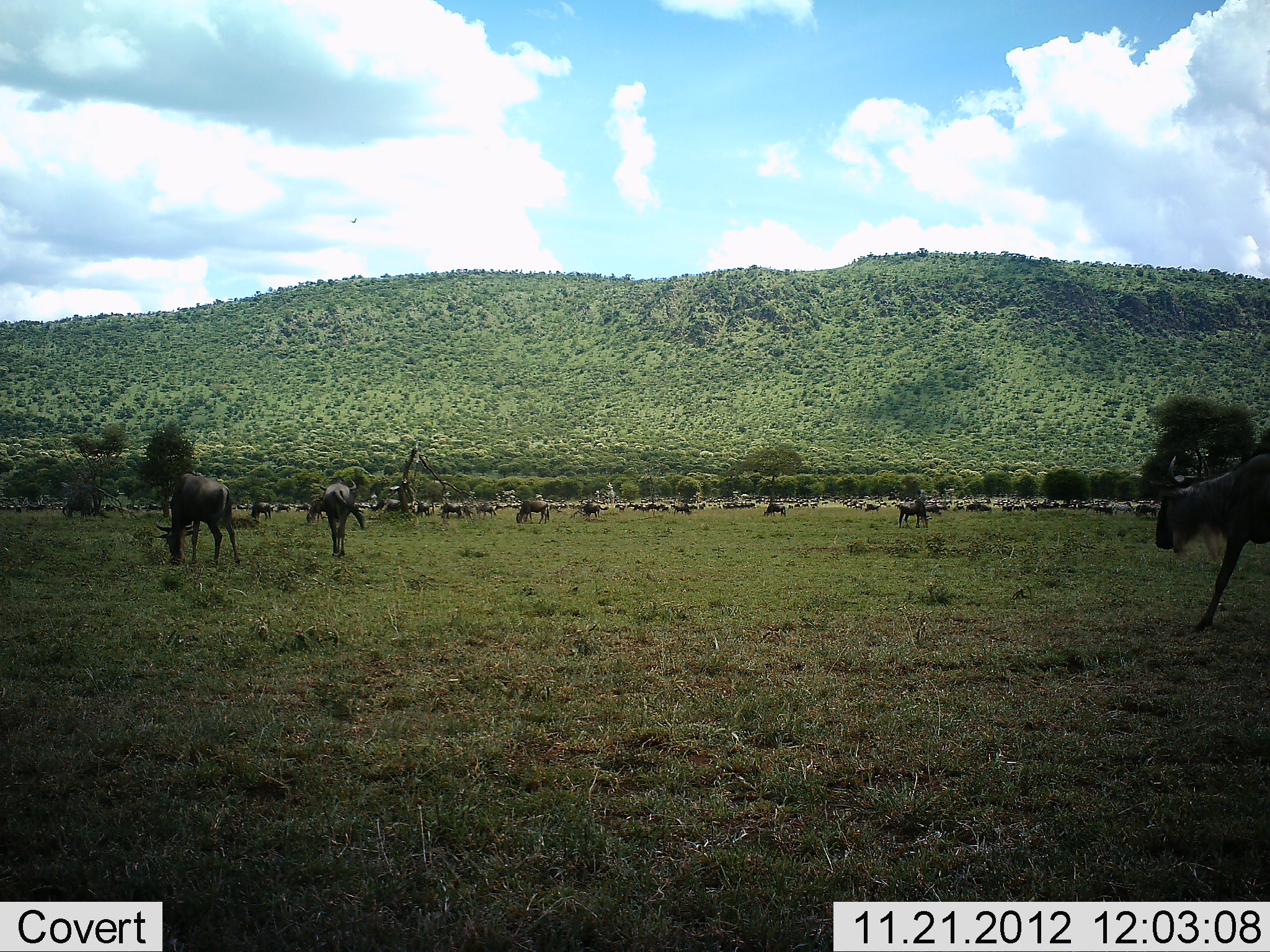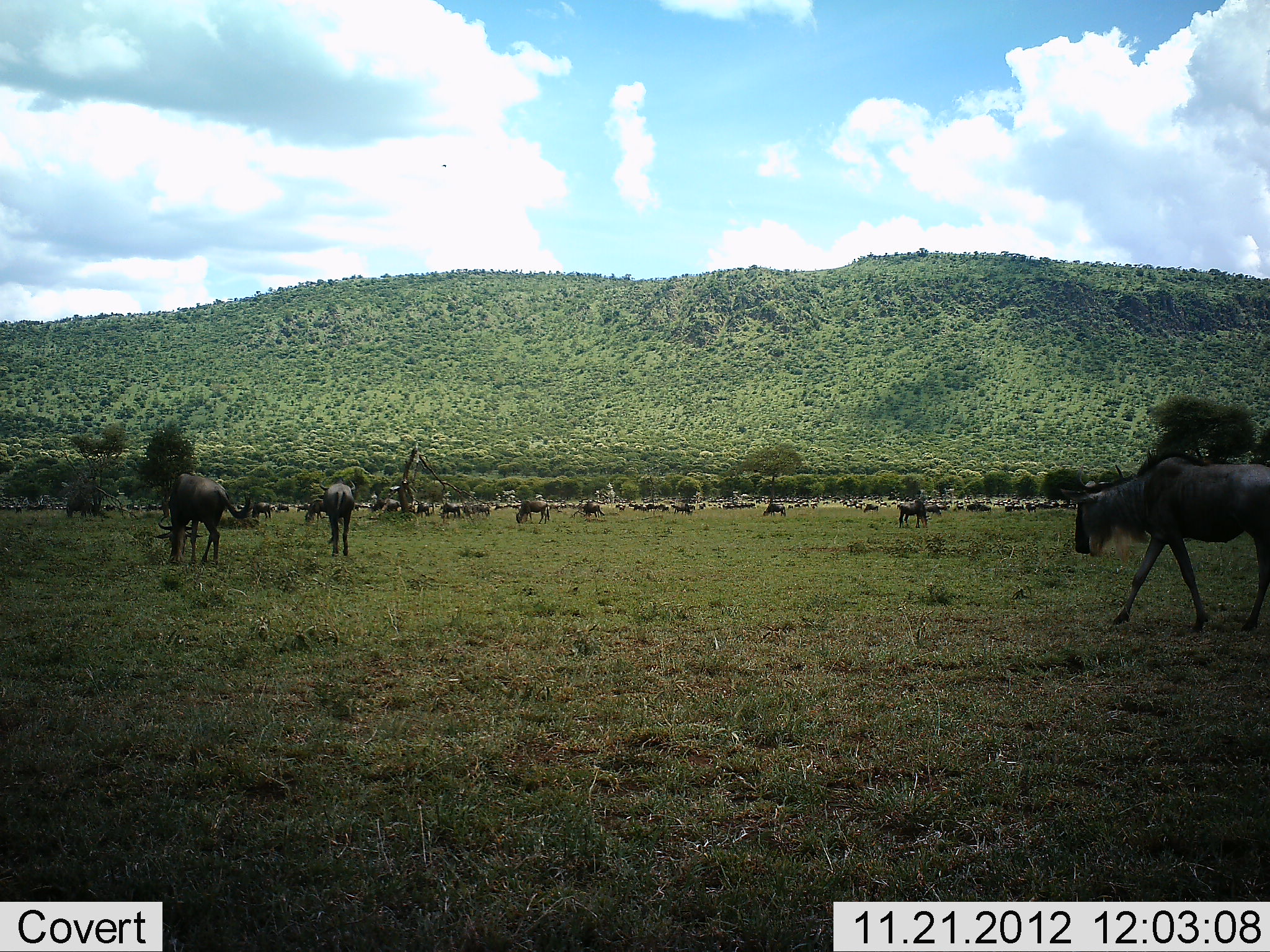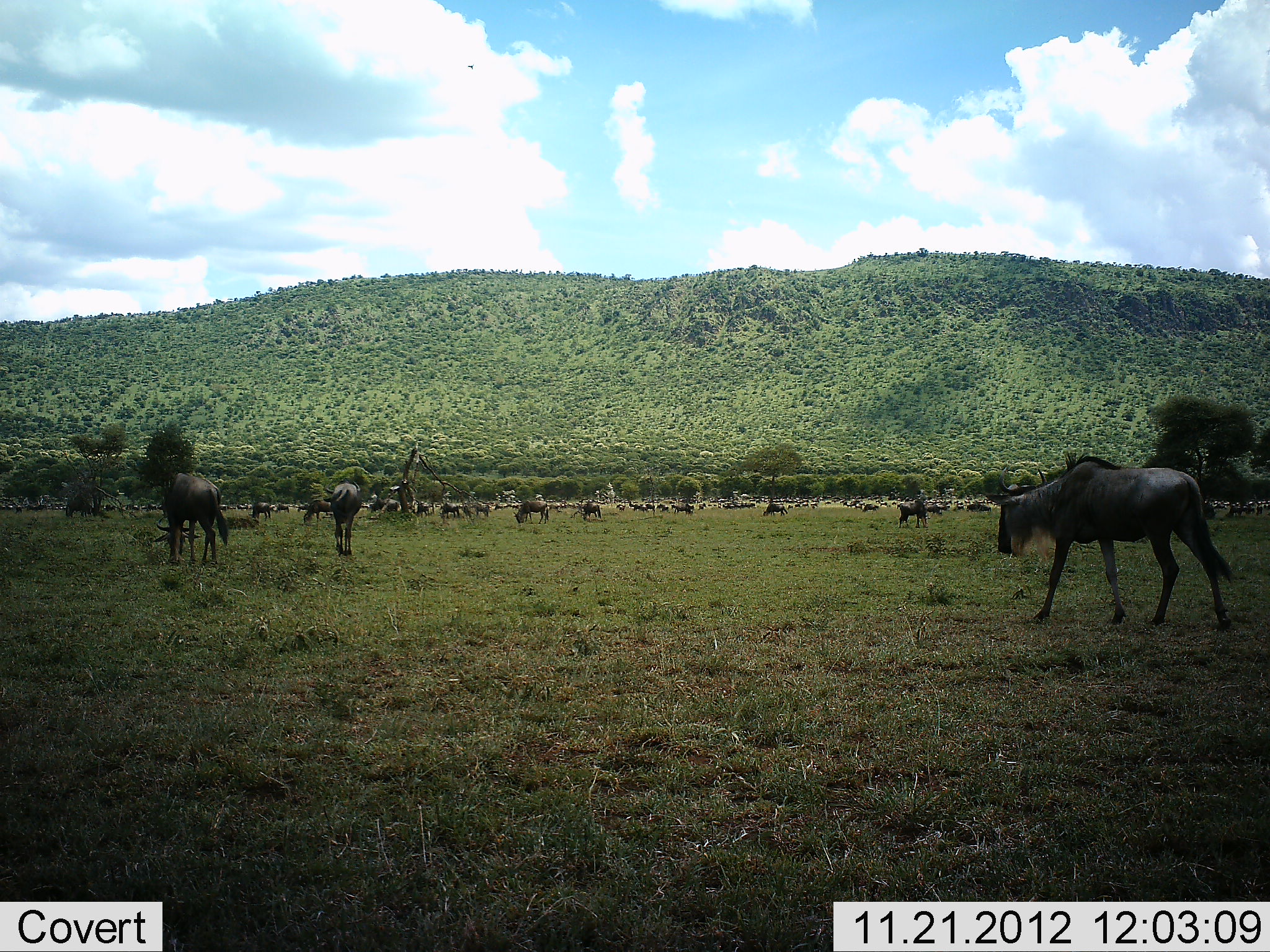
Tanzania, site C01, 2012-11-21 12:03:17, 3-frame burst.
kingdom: Animalia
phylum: Chordata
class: Mammalia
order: Artiodactyla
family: Bovidae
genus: Connochaetes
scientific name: Connochaetes taurinus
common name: blue wildebeest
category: wildebeest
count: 11-50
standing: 48%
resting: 19%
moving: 62%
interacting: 5%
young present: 5%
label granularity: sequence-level